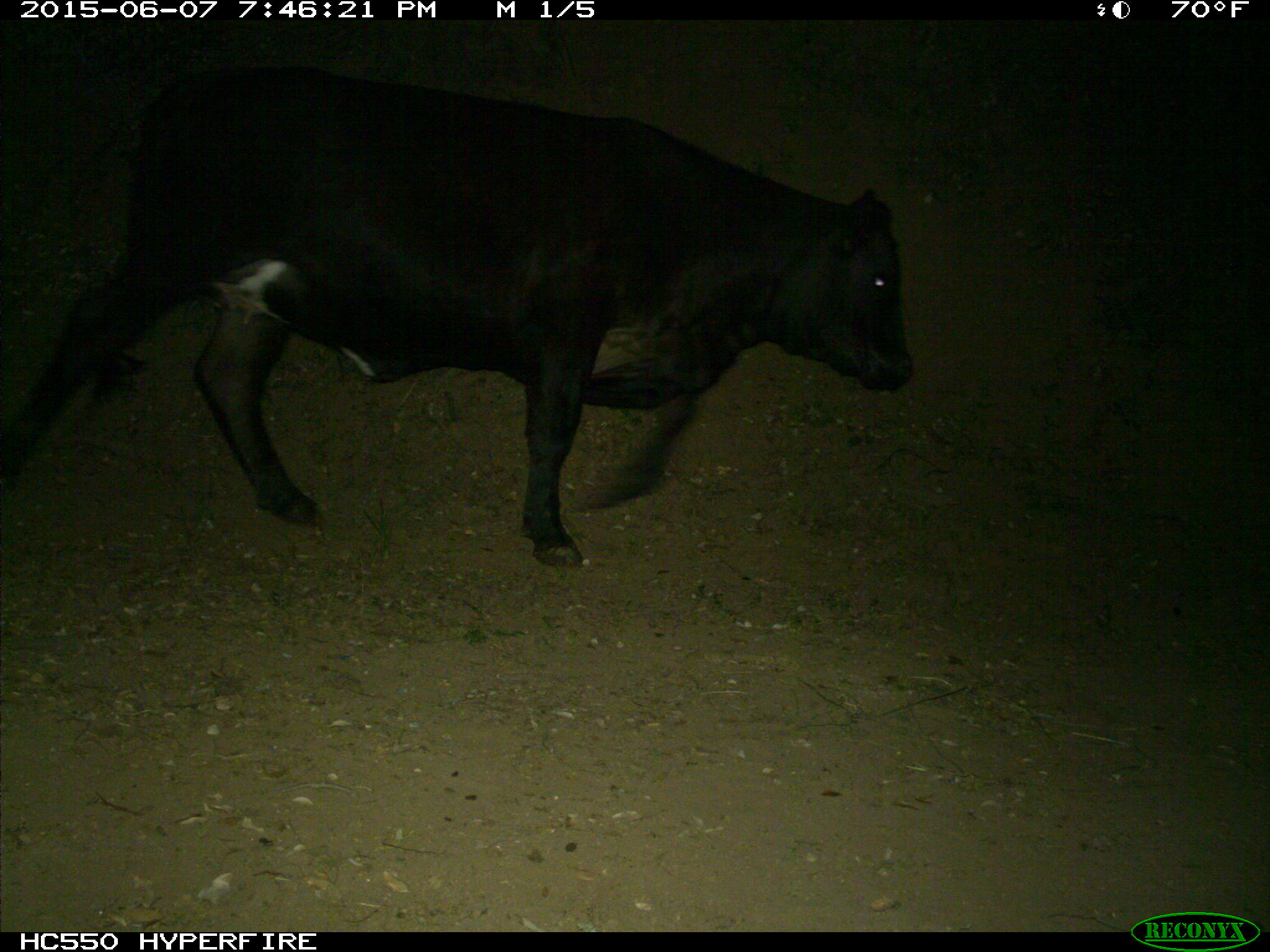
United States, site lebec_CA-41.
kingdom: Animalia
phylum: Chordata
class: Mammalia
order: Artiodactyla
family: Bovidae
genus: Bos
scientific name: Bos taurus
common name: domestic cow